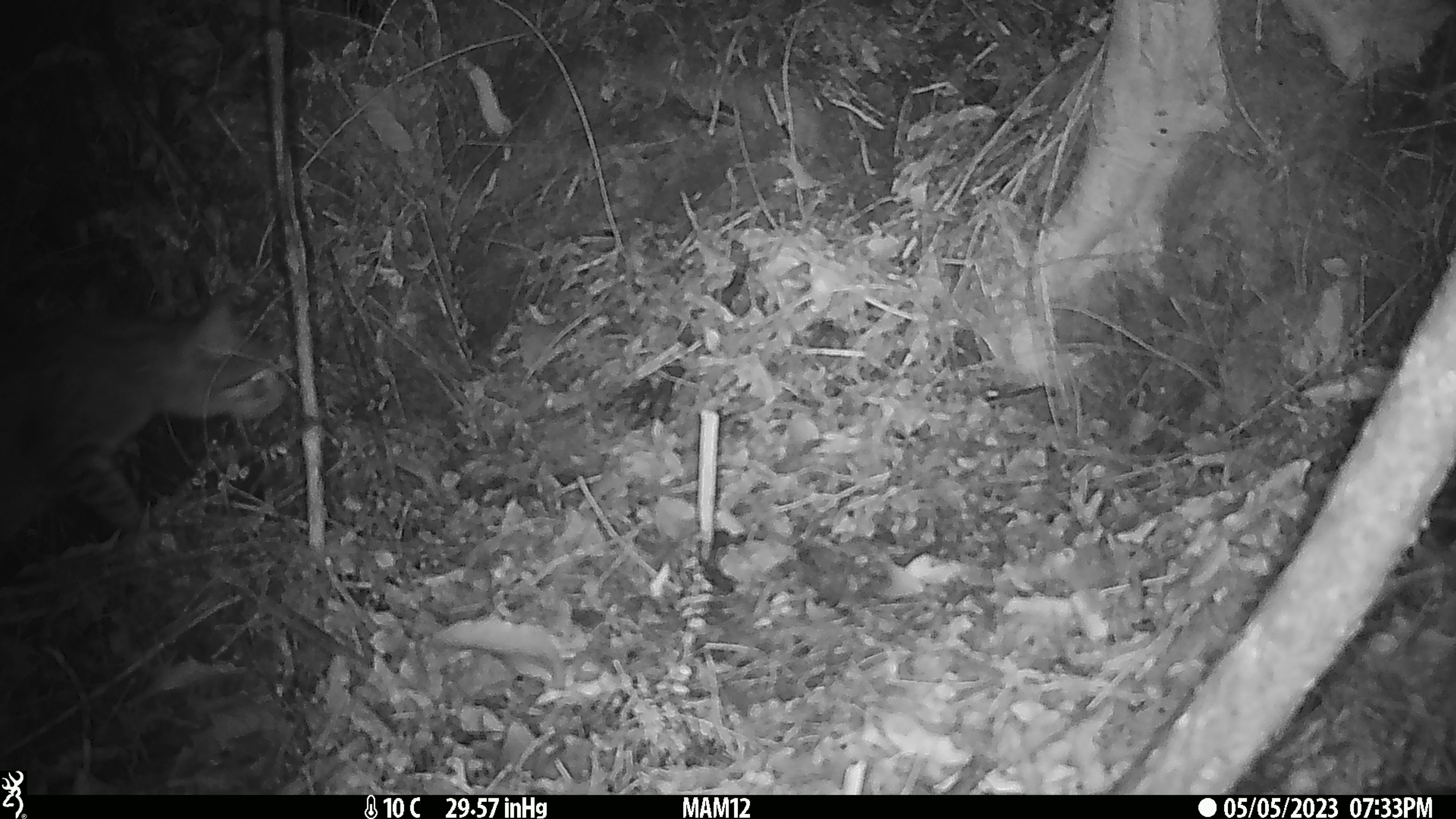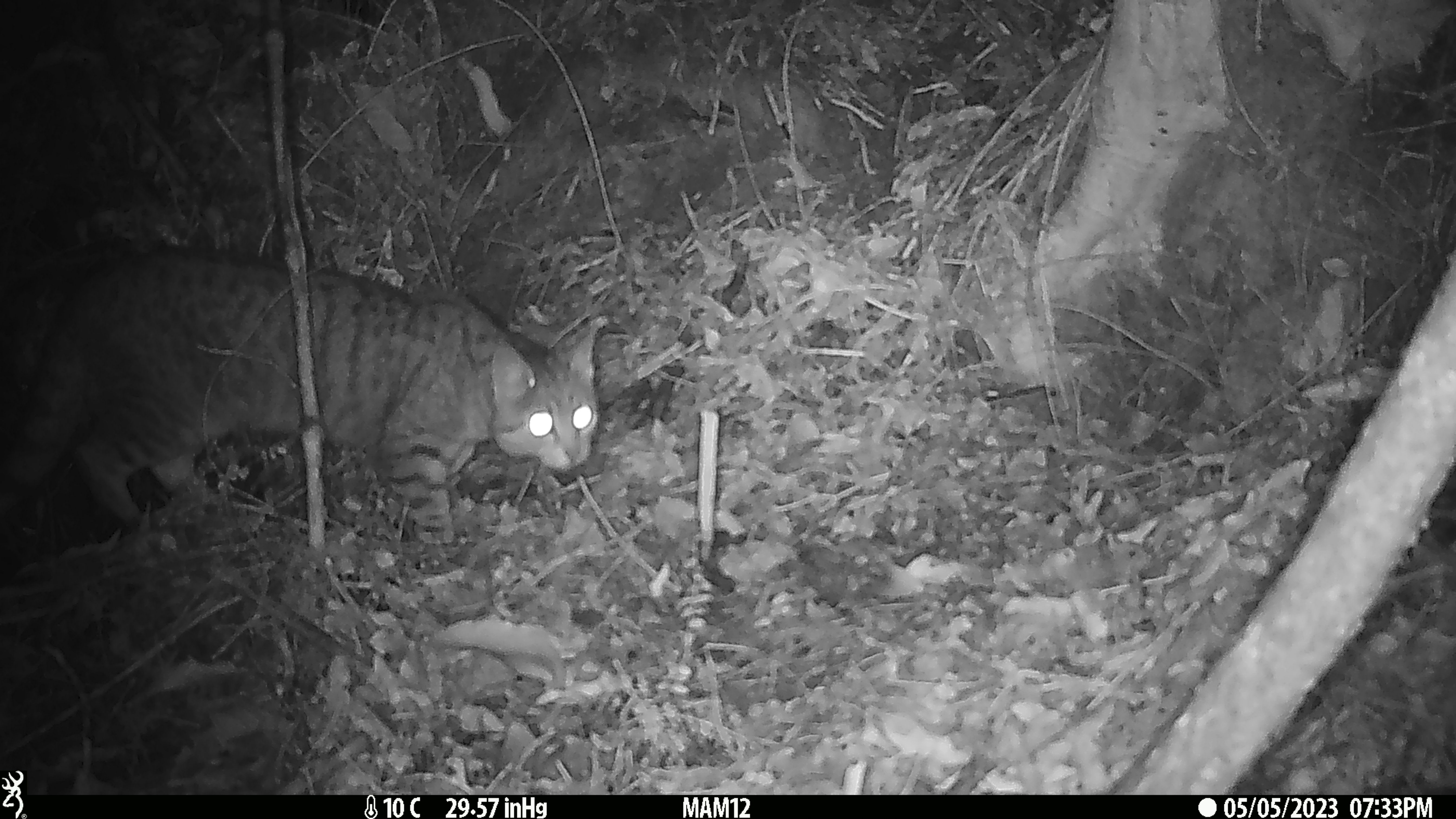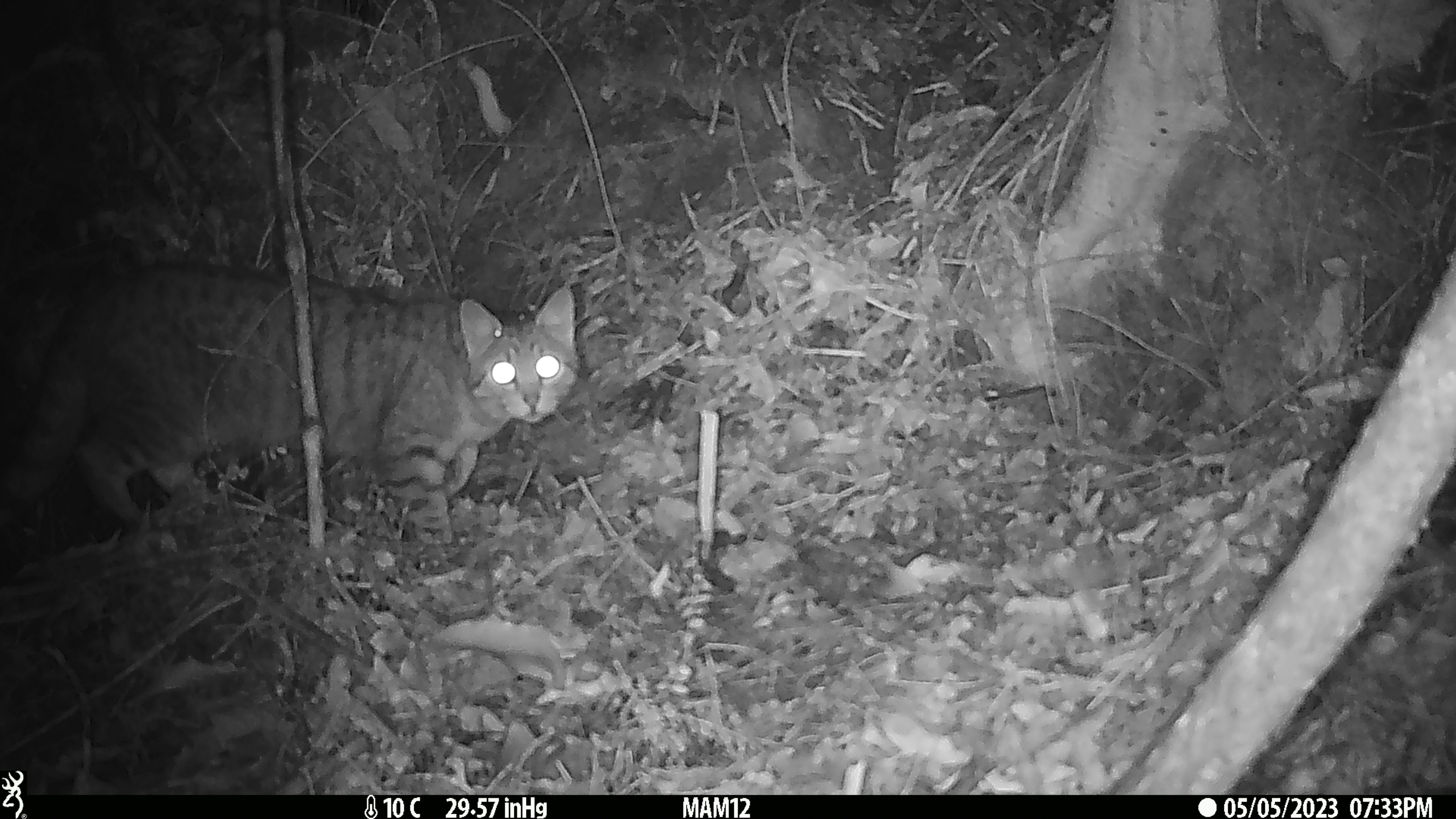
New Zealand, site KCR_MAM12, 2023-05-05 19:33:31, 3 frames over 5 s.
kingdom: Animalia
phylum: Chordata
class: Mammalia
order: Carnivora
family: Felidae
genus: Felis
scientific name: Felis catus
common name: domestic cat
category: cat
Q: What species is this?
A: Cat (domestic cat) (Felis catus).